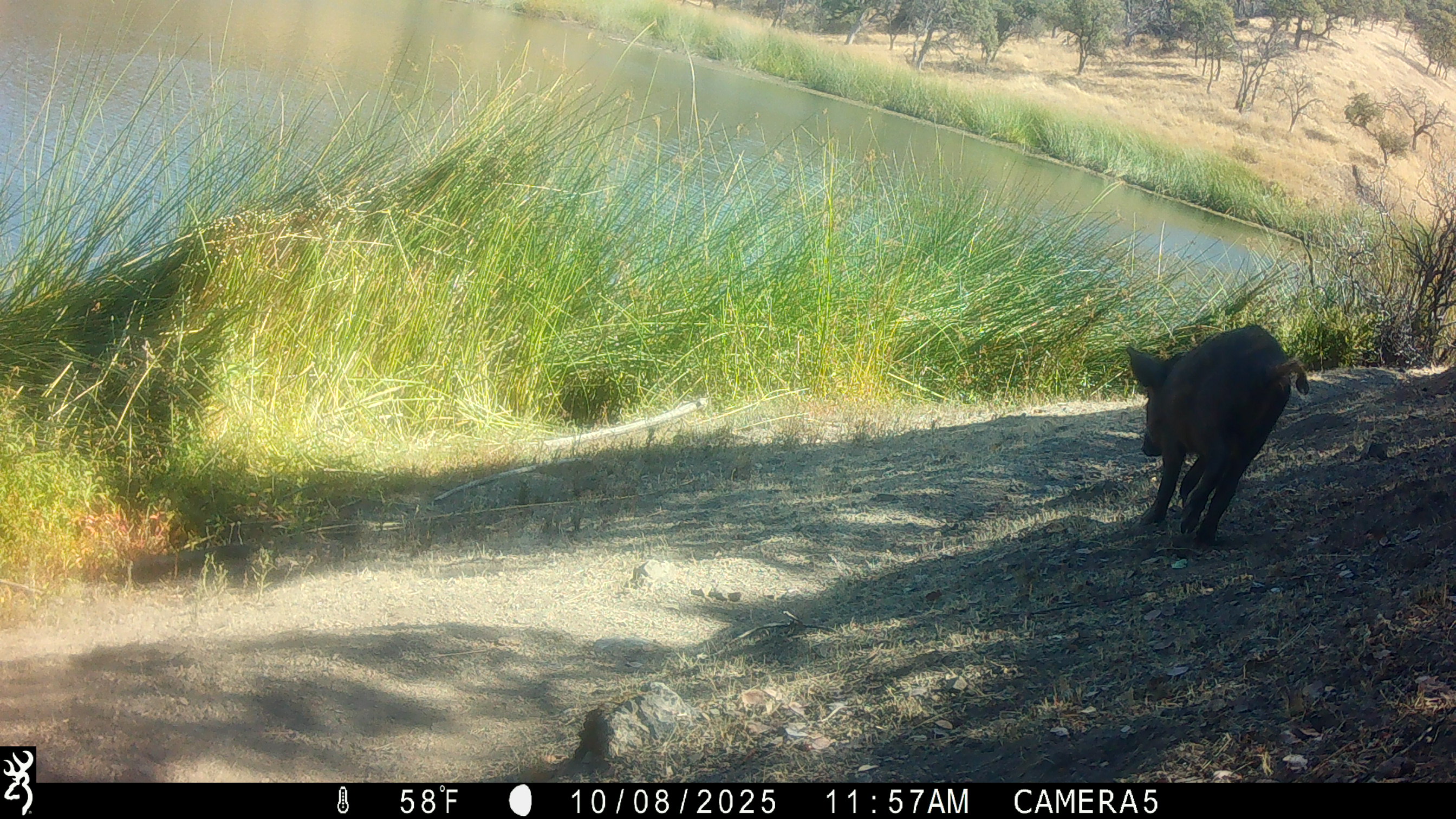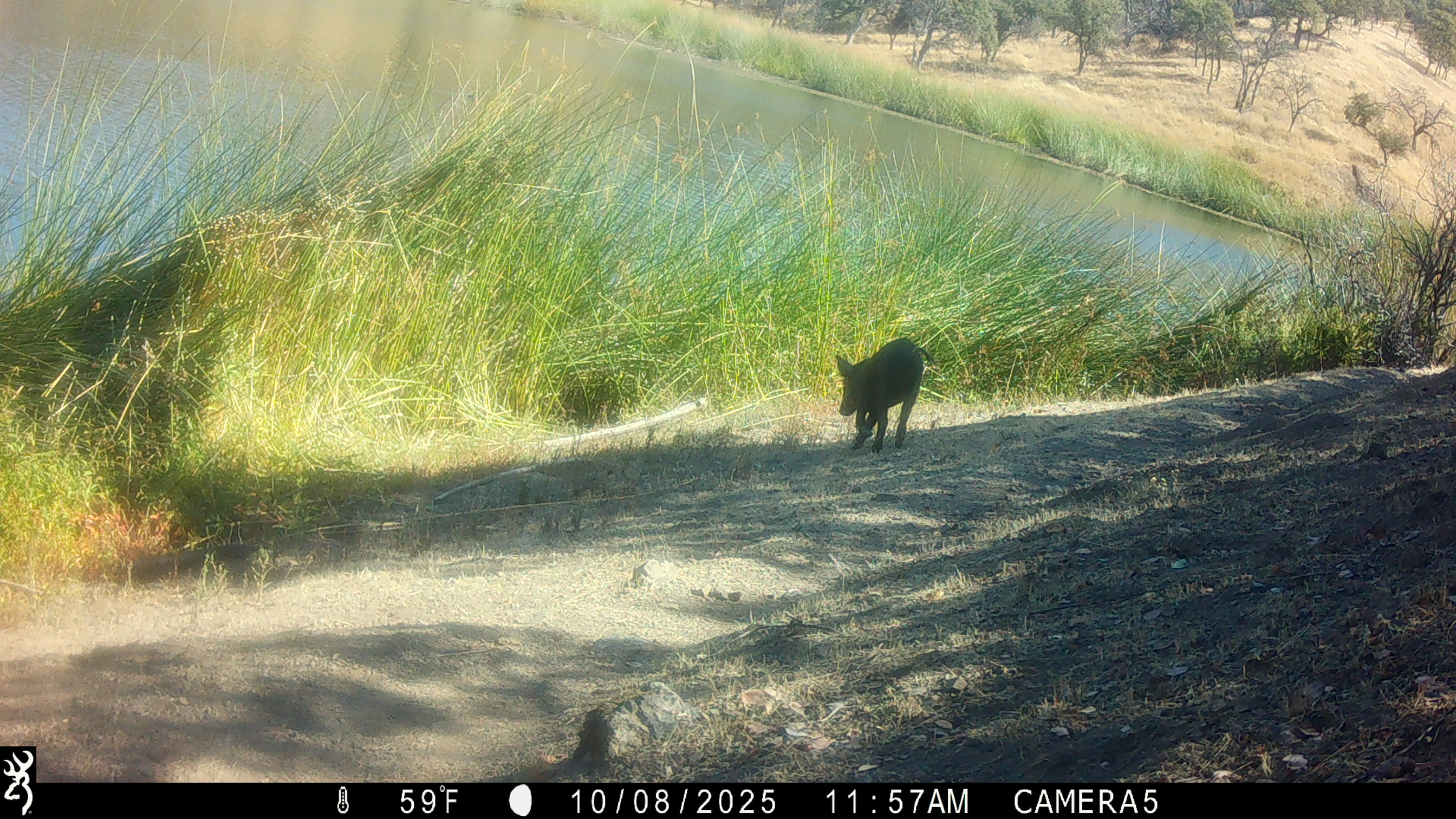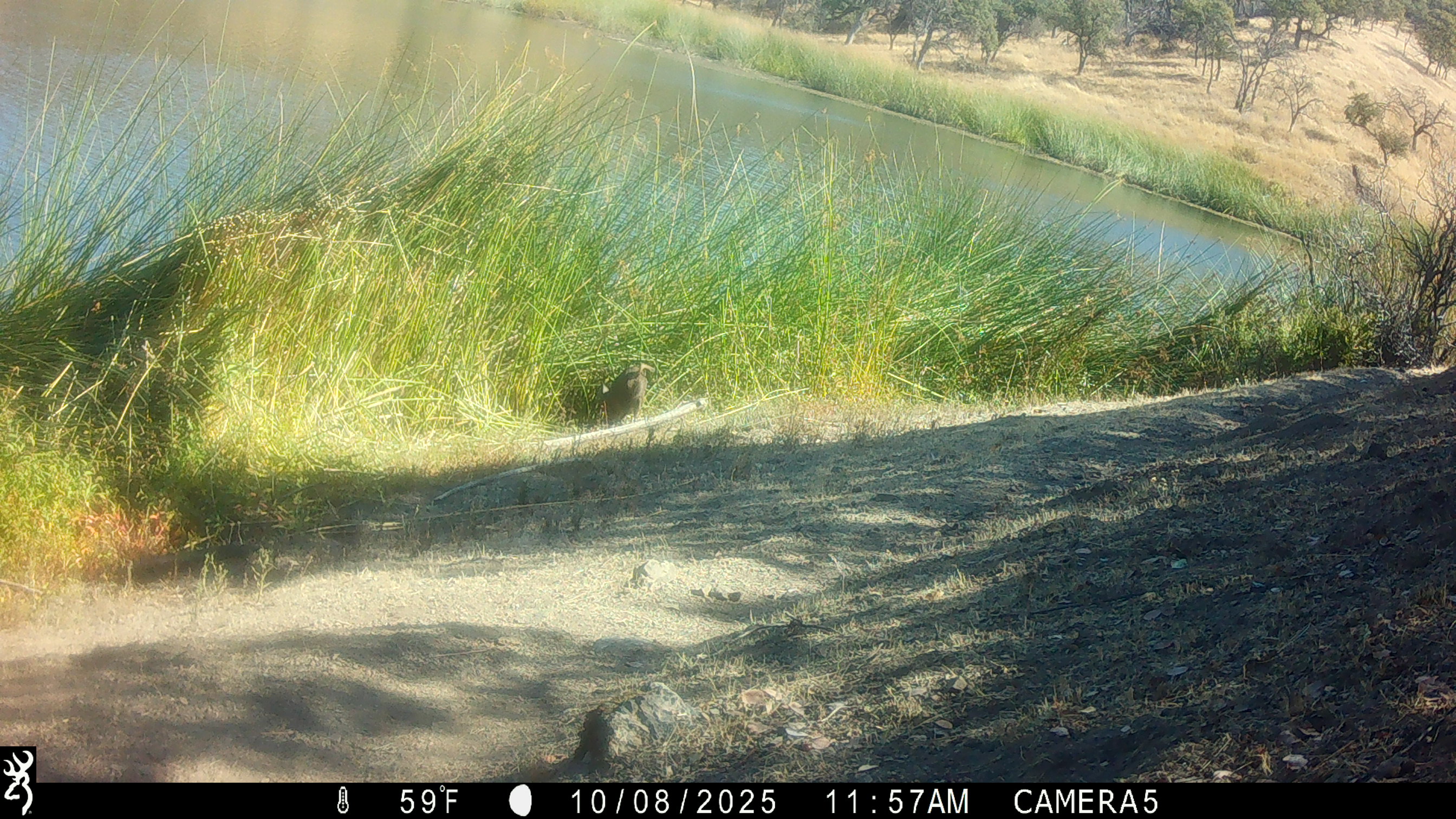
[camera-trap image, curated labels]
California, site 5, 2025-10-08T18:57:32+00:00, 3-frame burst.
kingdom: Animalia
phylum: Chordata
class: Mammalia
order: Artiodactyla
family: Suidae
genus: Sus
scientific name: Sus scrofa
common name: wild boar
Wild boar (Sus scrofa).